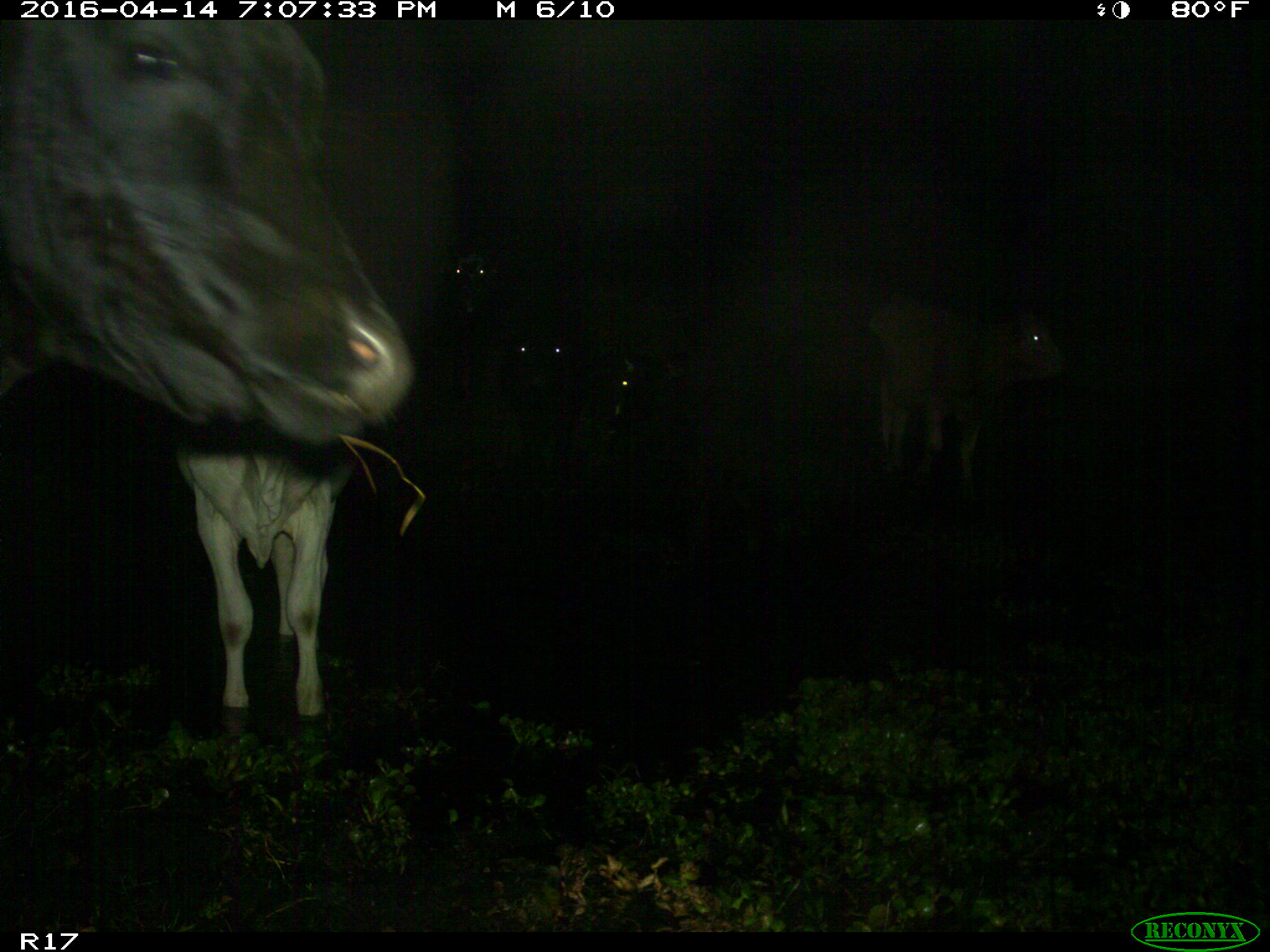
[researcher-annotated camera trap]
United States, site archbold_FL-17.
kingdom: Animalia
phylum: Chordata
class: Mammalia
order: Artiodactyla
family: Bovidae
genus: Bos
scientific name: Bos taurus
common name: domestic cow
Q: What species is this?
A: Bos taurus (domestic cow).